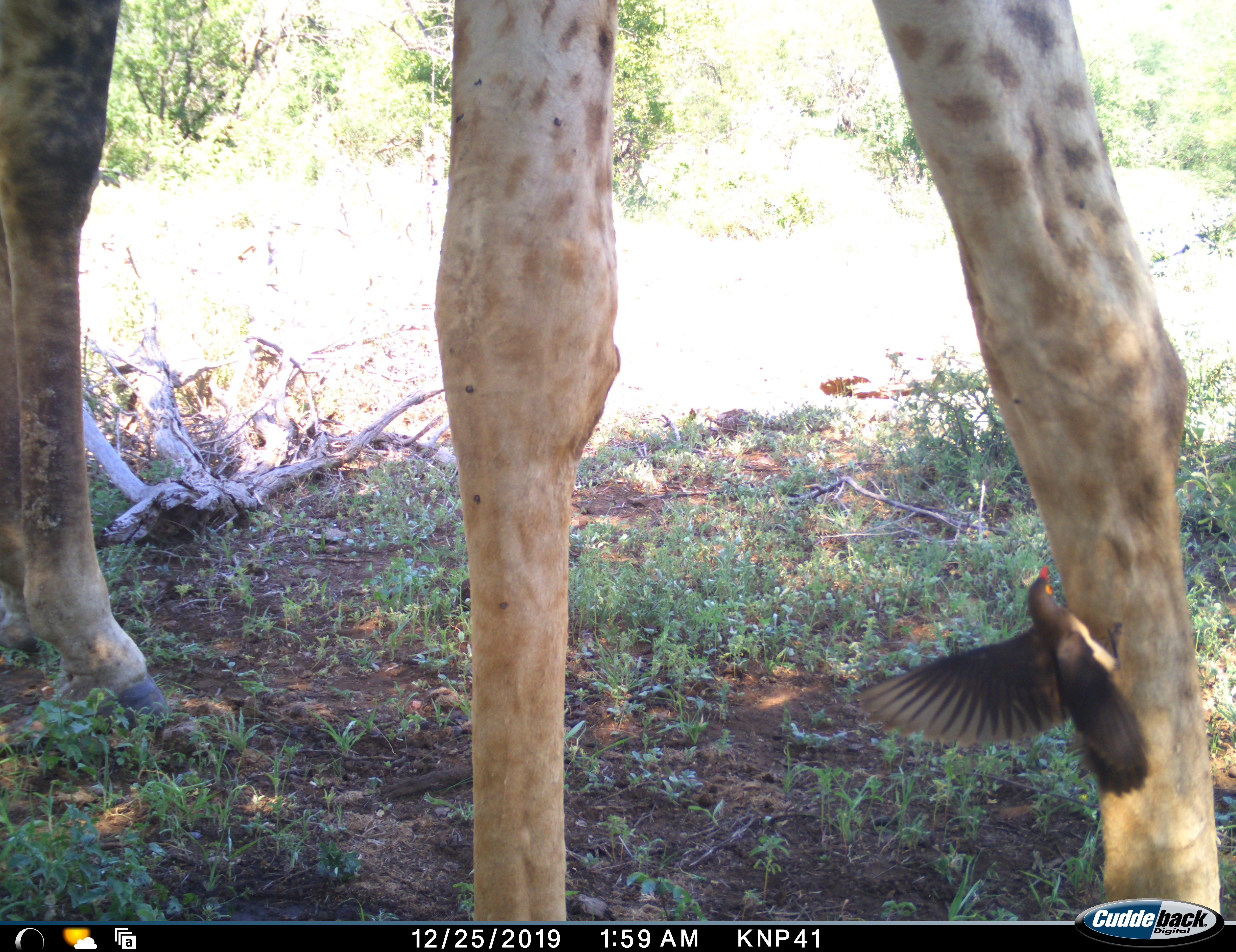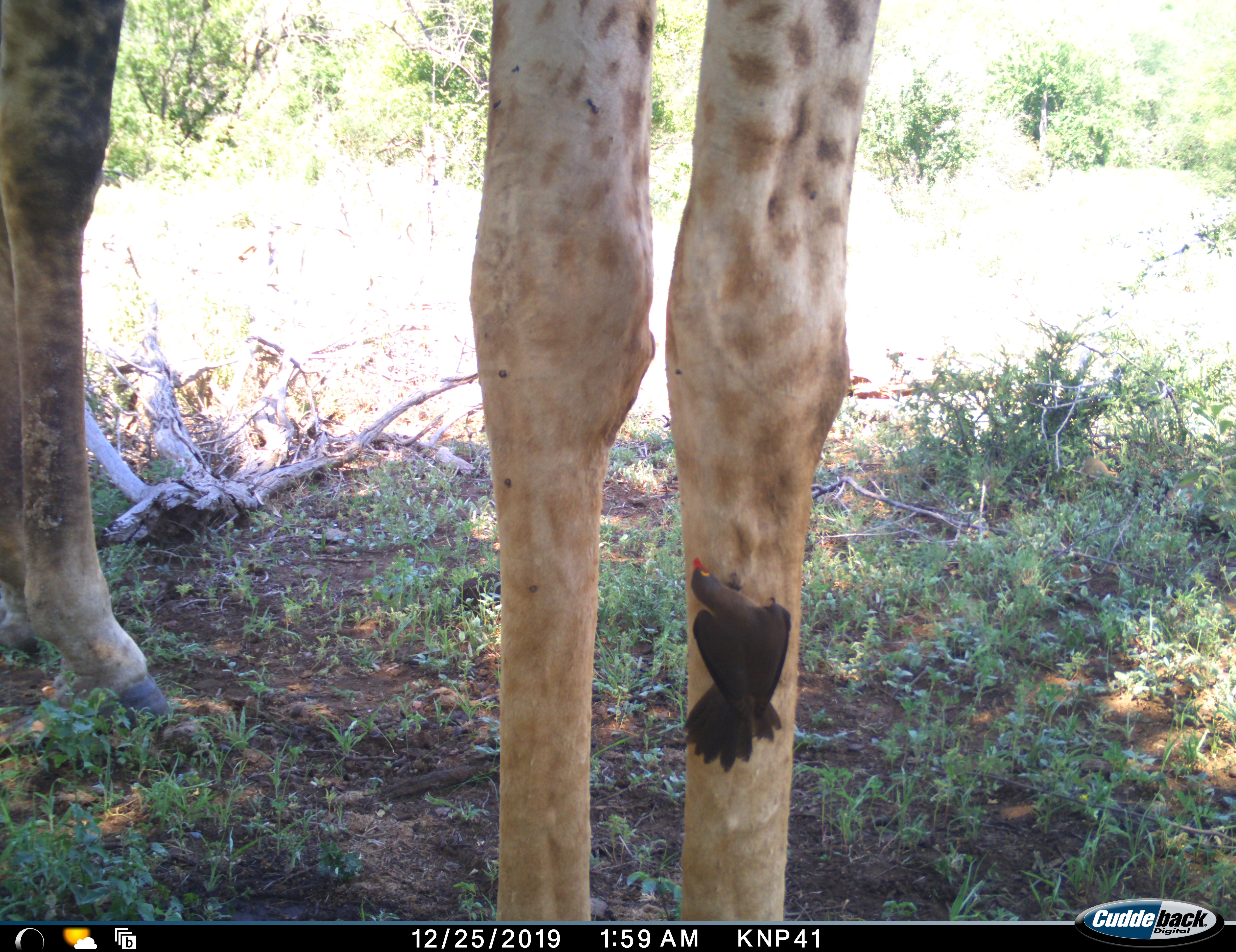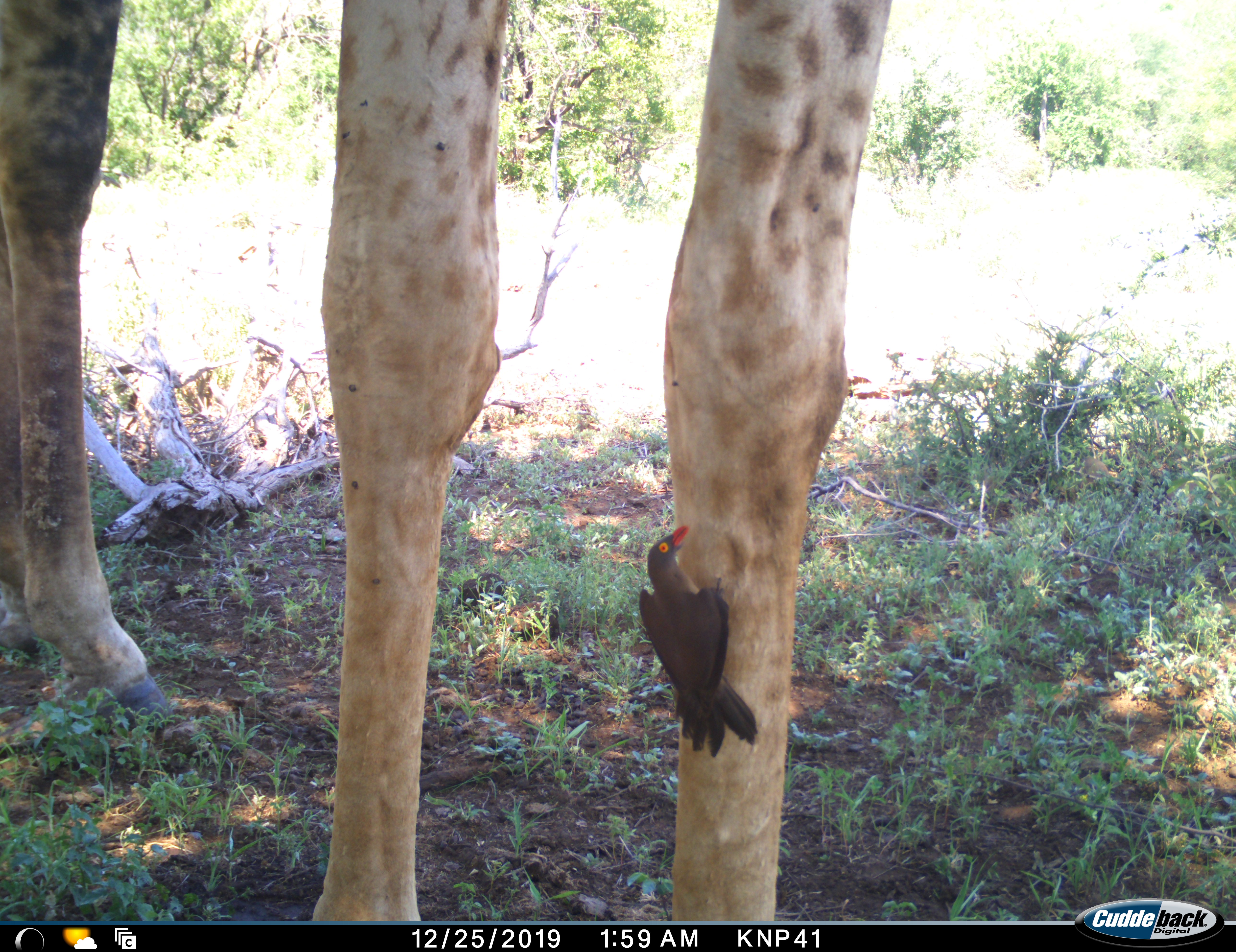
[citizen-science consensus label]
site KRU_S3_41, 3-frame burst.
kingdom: Animalia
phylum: Chordata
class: Aves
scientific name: Aves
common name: bird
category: birdother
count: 1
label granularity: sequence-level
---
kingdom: Animalia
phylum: Chordata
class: Mammalia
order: Artiodactyla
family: Giraffidae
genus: Giraffa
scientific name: Giraffa camelopardalis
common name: giraffe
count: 1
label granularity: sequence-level